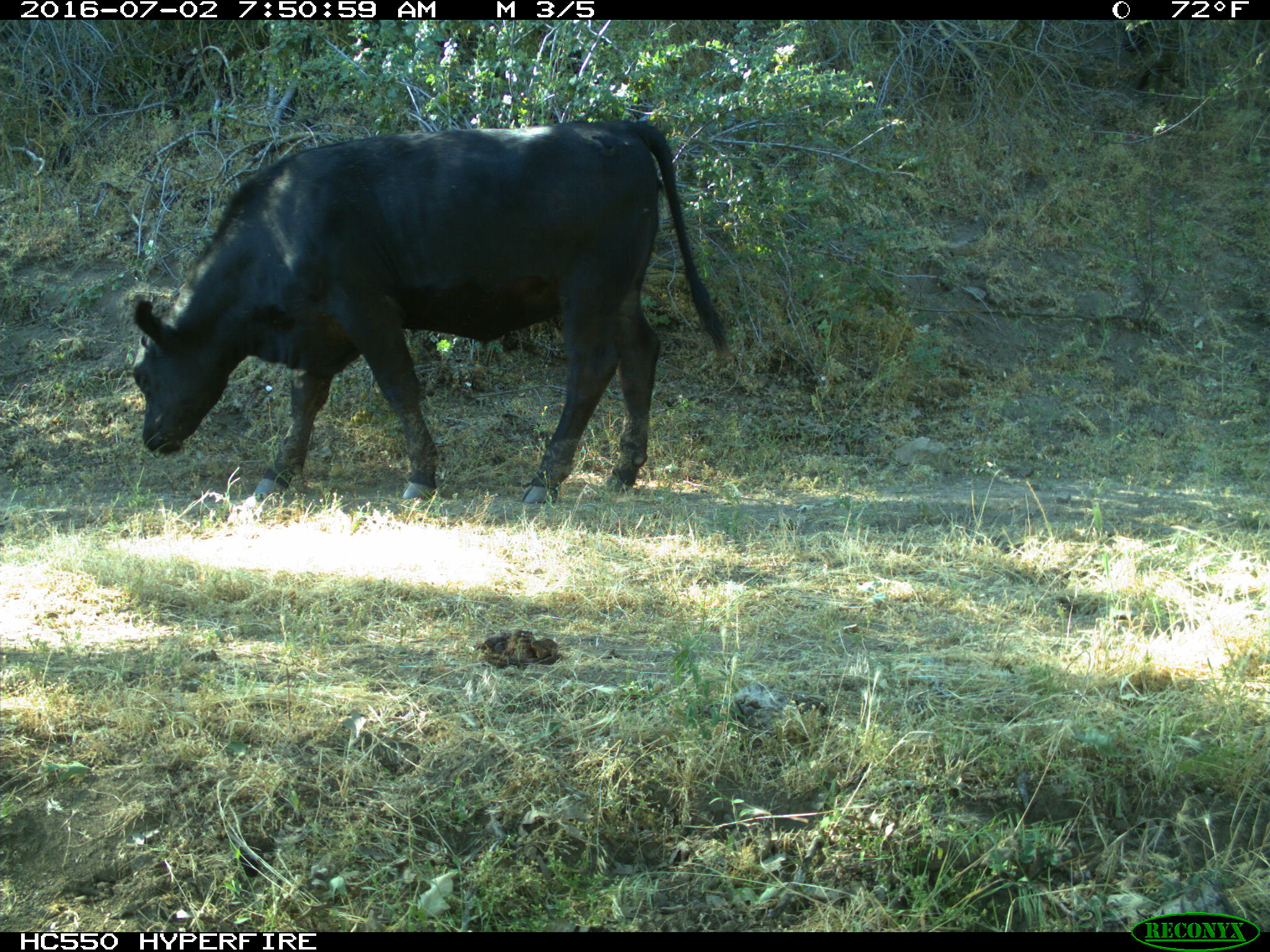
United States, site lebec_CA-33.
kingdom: Animalia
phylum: Chordata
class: Mammalia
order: Artiodactyla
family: Bovidae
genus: Bos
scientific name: Bos taurus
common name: domestic cow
Bos taurus (domestic cow).